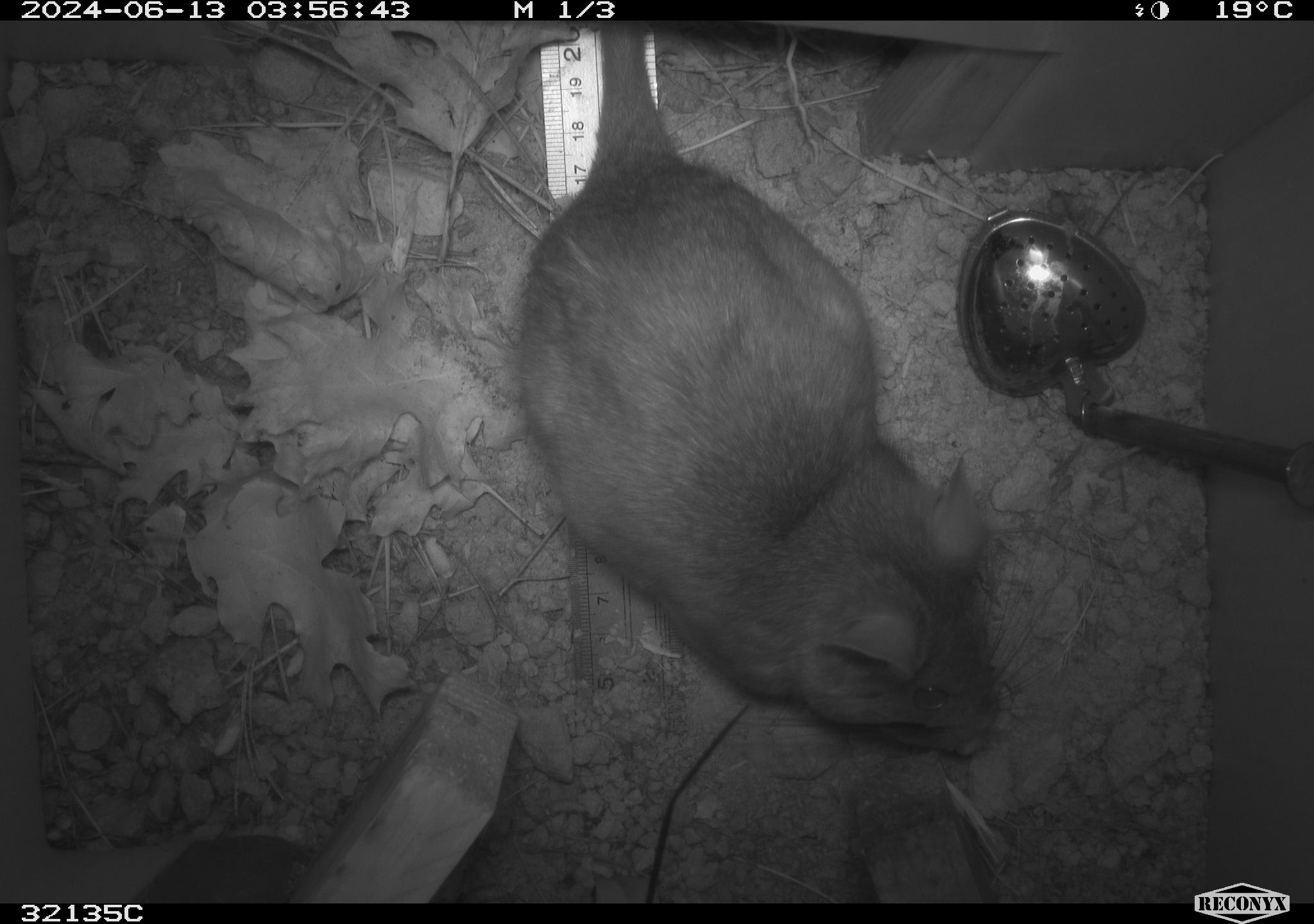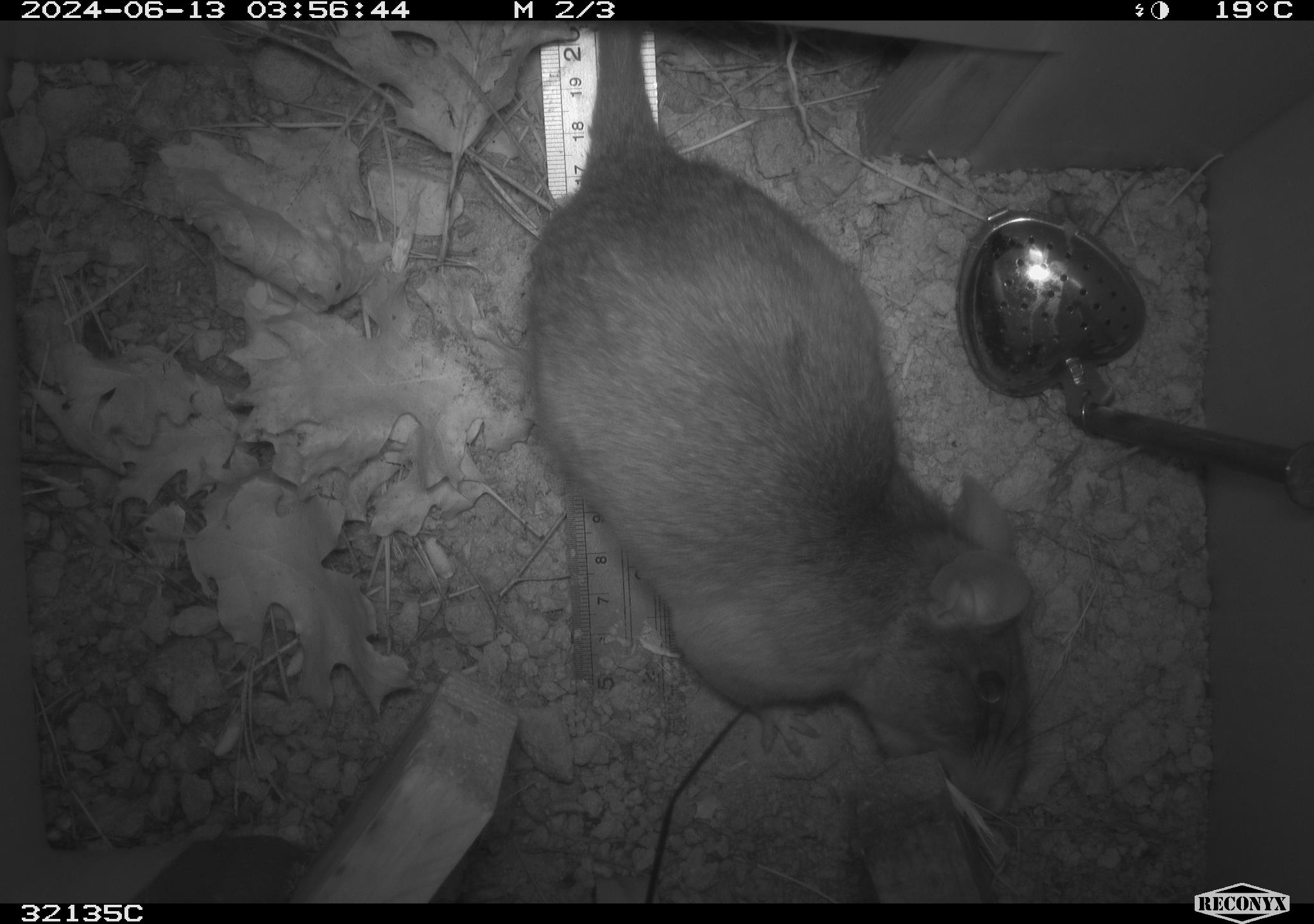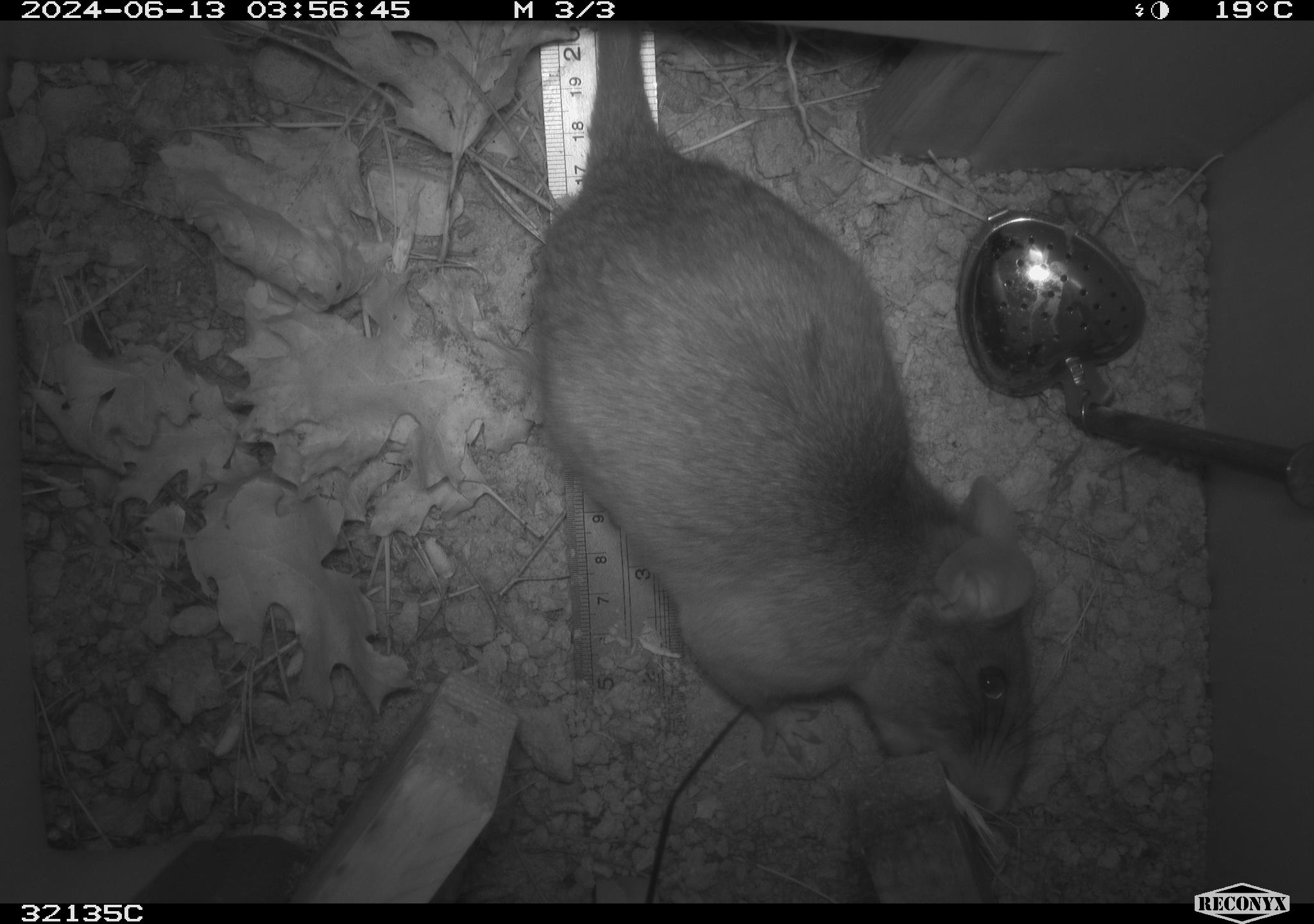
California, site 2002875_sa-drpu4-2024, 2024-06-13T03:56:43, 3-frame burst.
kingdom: Animalia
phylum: Chordata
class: Mammalia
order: Rodentia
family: Cricetidae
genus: Neotoma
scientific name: Neotoma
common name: pack rat or woodrat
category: neotoma species